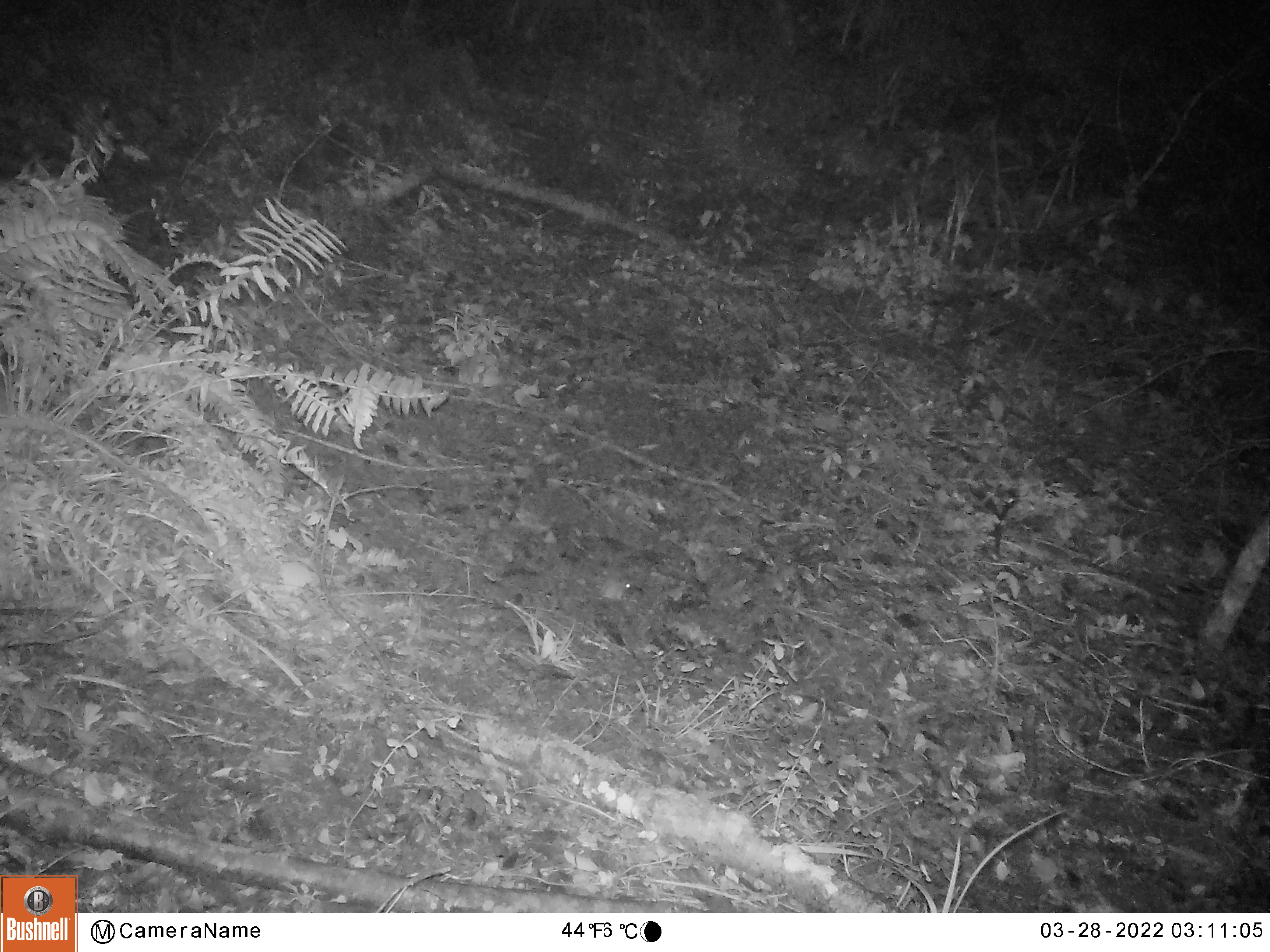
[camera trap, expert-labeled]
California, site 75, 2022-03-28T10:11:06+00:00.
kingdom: Animalia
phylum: Chordata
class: Mammalia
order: Rodentia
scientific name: Rodentia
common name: mouse or rat